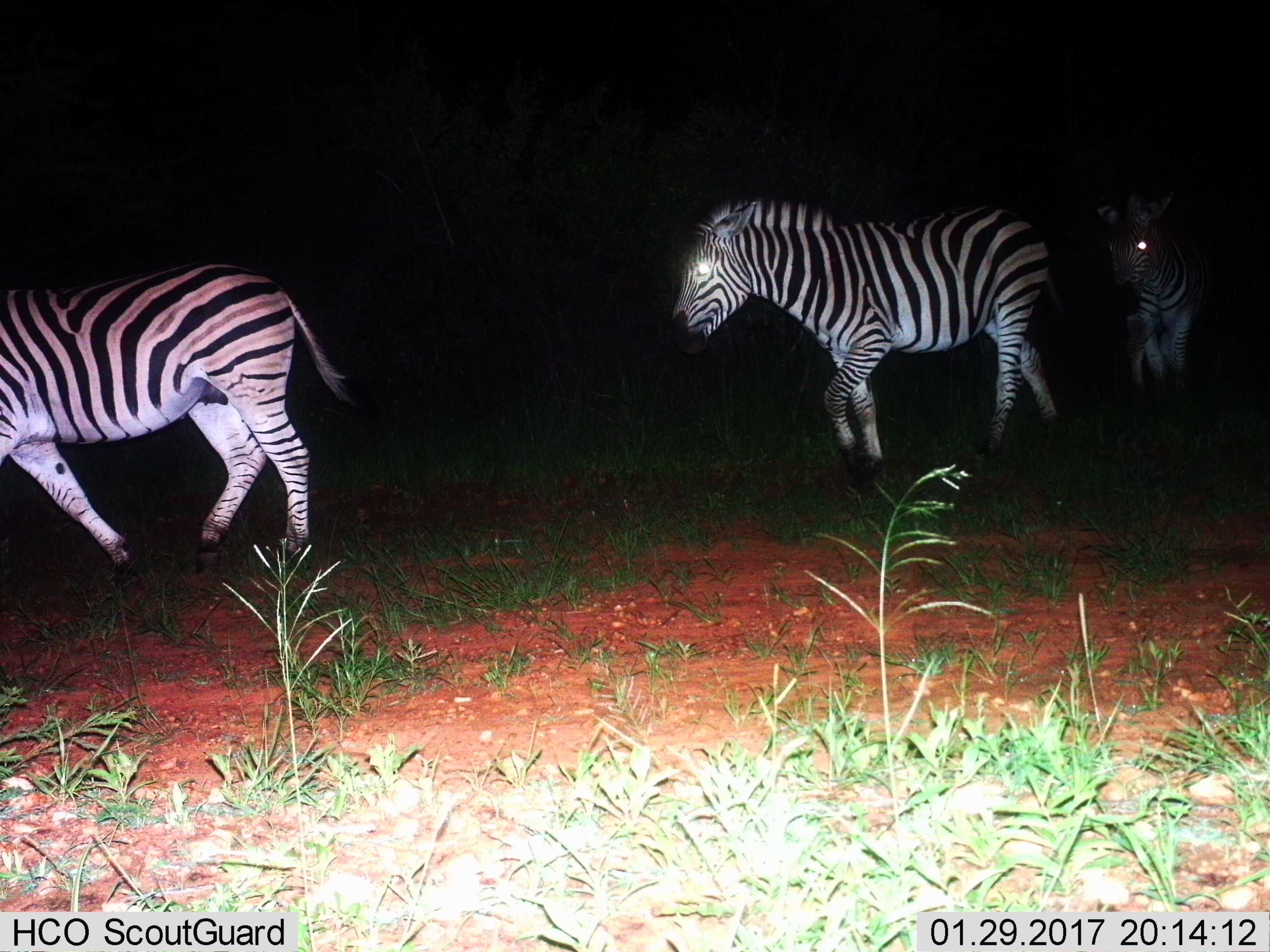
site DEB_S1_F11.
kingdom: Animalia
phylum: Chordata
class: Mammalia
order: Perissodactyla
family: Equidae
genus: Equus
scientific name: Equus quagga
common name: plains zebra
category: zebraplains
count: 3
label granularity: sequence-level